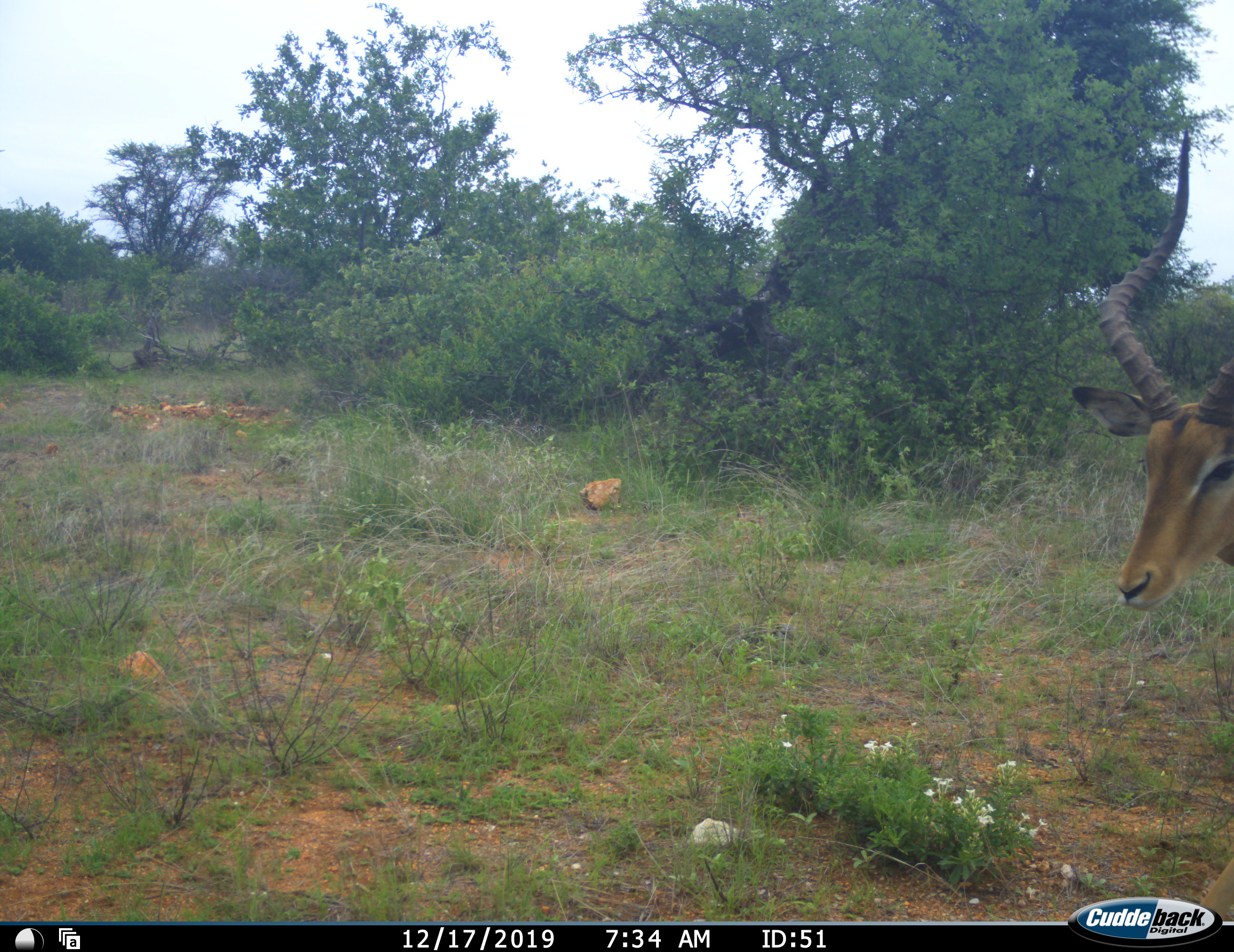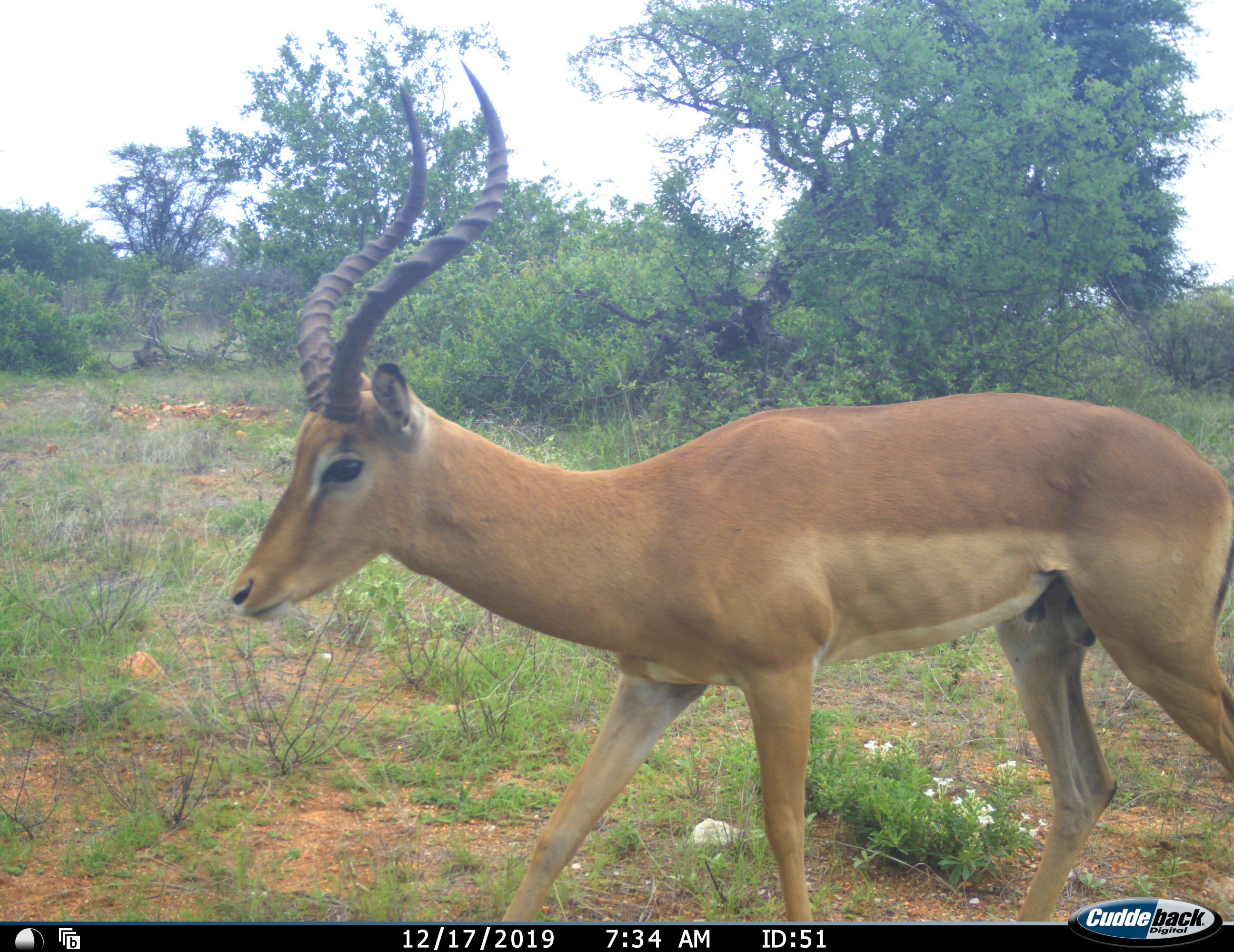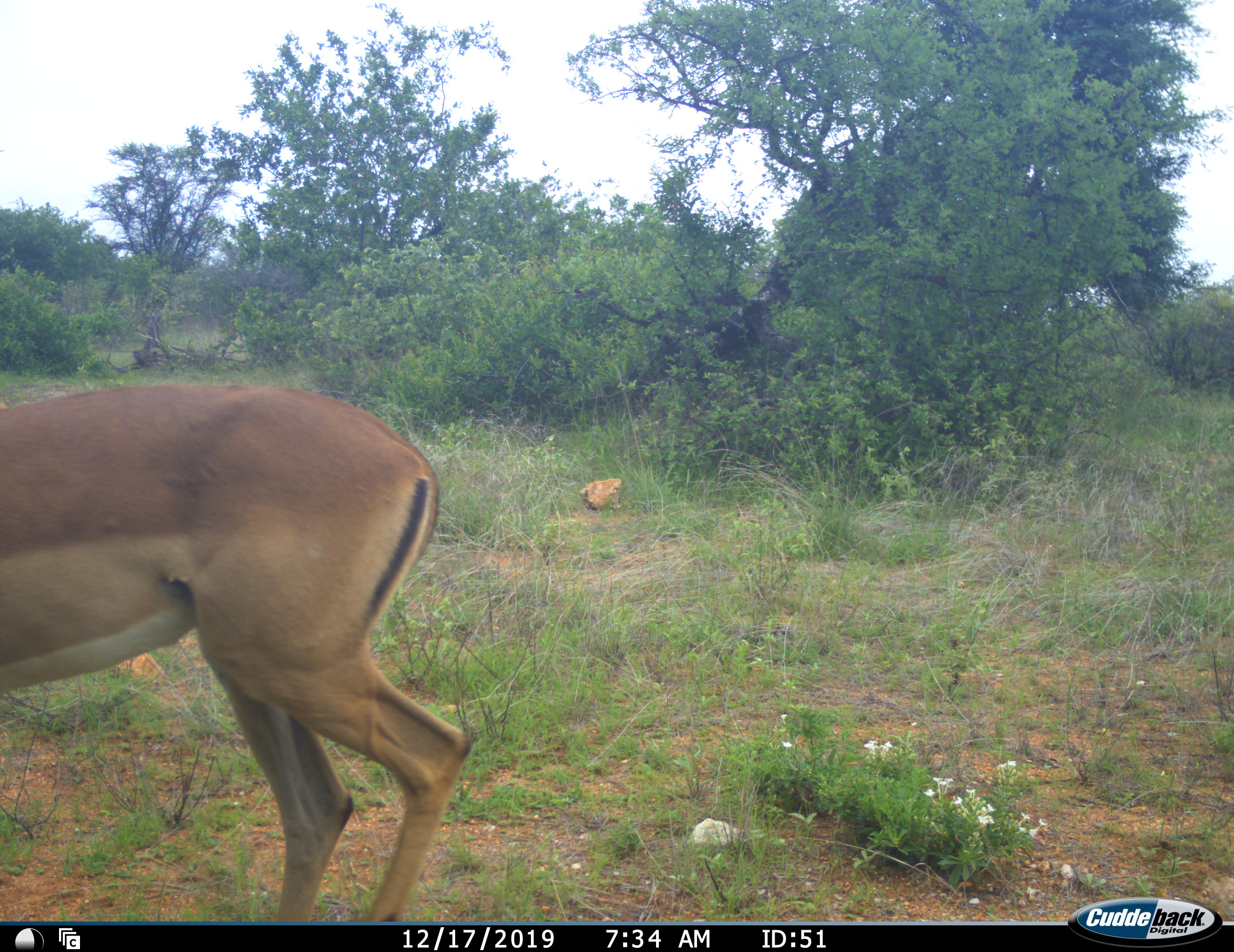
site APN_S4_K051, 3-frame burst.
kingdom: Animalia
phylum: Chordata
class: Mammalia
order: Artiodactyla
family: Bovidae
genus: Aepyceros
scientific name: Aepyceros melampus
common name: impala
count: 1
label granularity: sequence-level